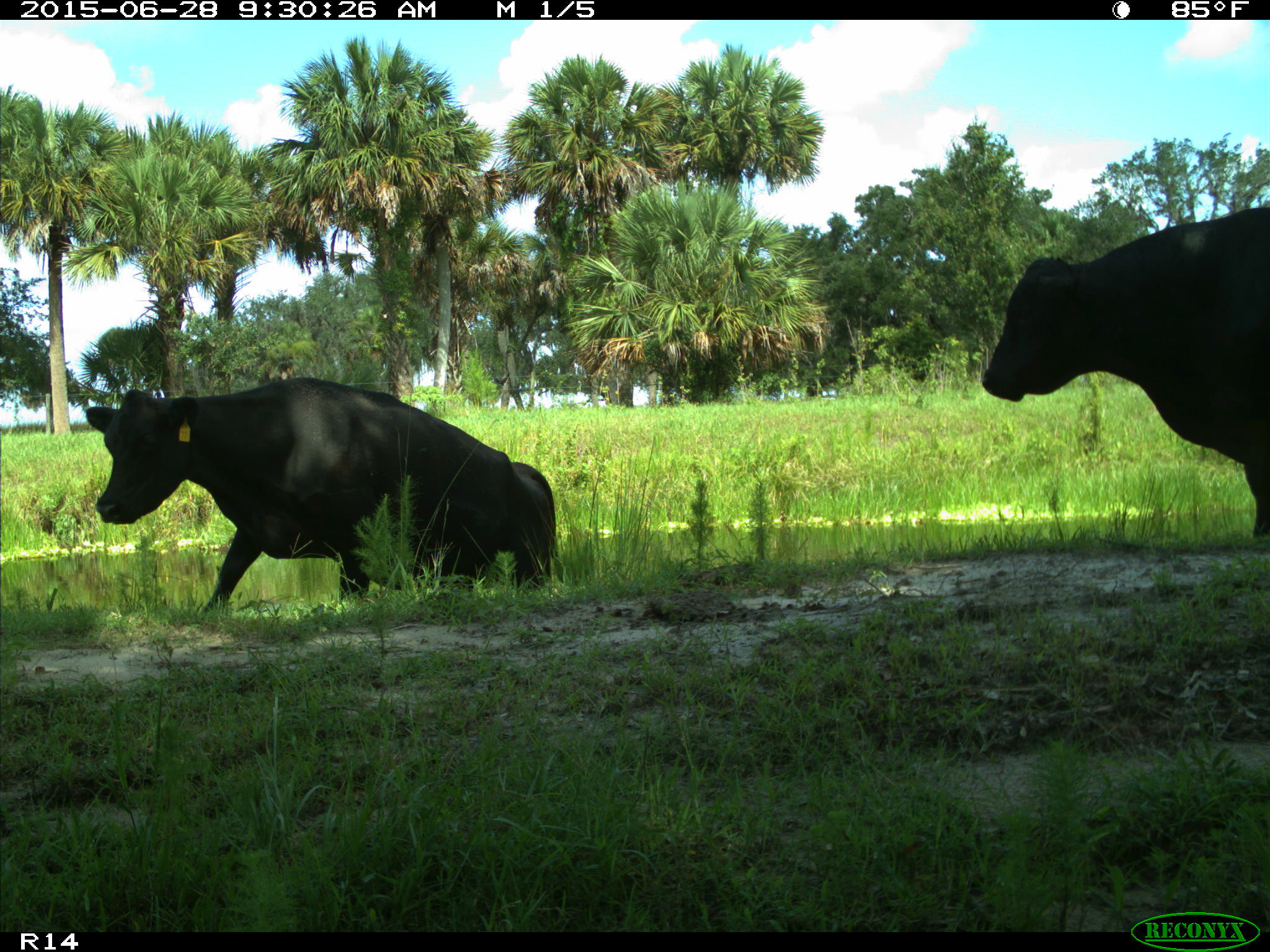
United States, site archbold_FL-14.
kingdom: Animalia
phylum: Chordata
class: Mammalia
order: Artiodactyla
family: Bovidae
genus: Bos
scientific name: Bos taurus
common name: domestic cow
Bos taurus (domestic cow).